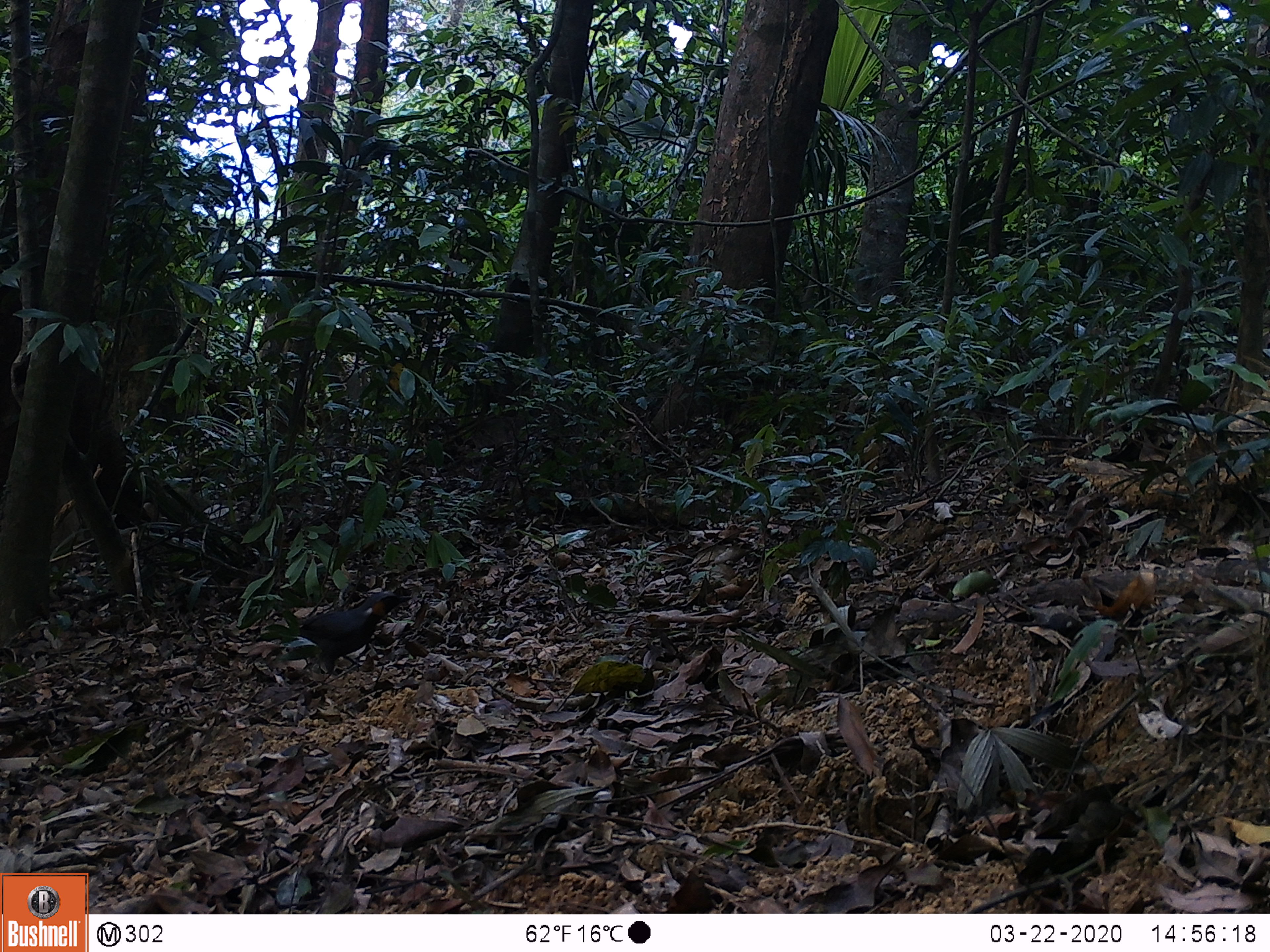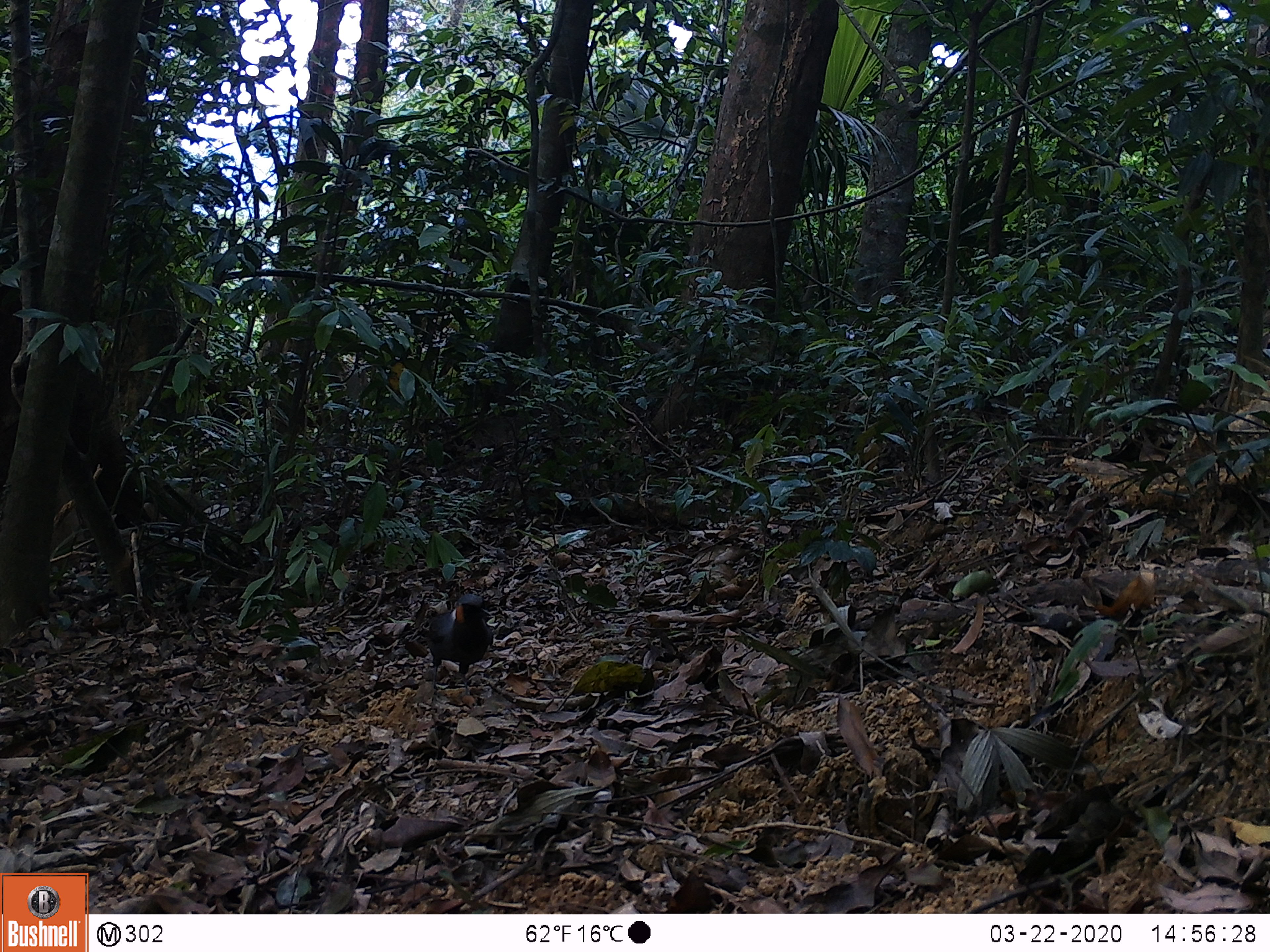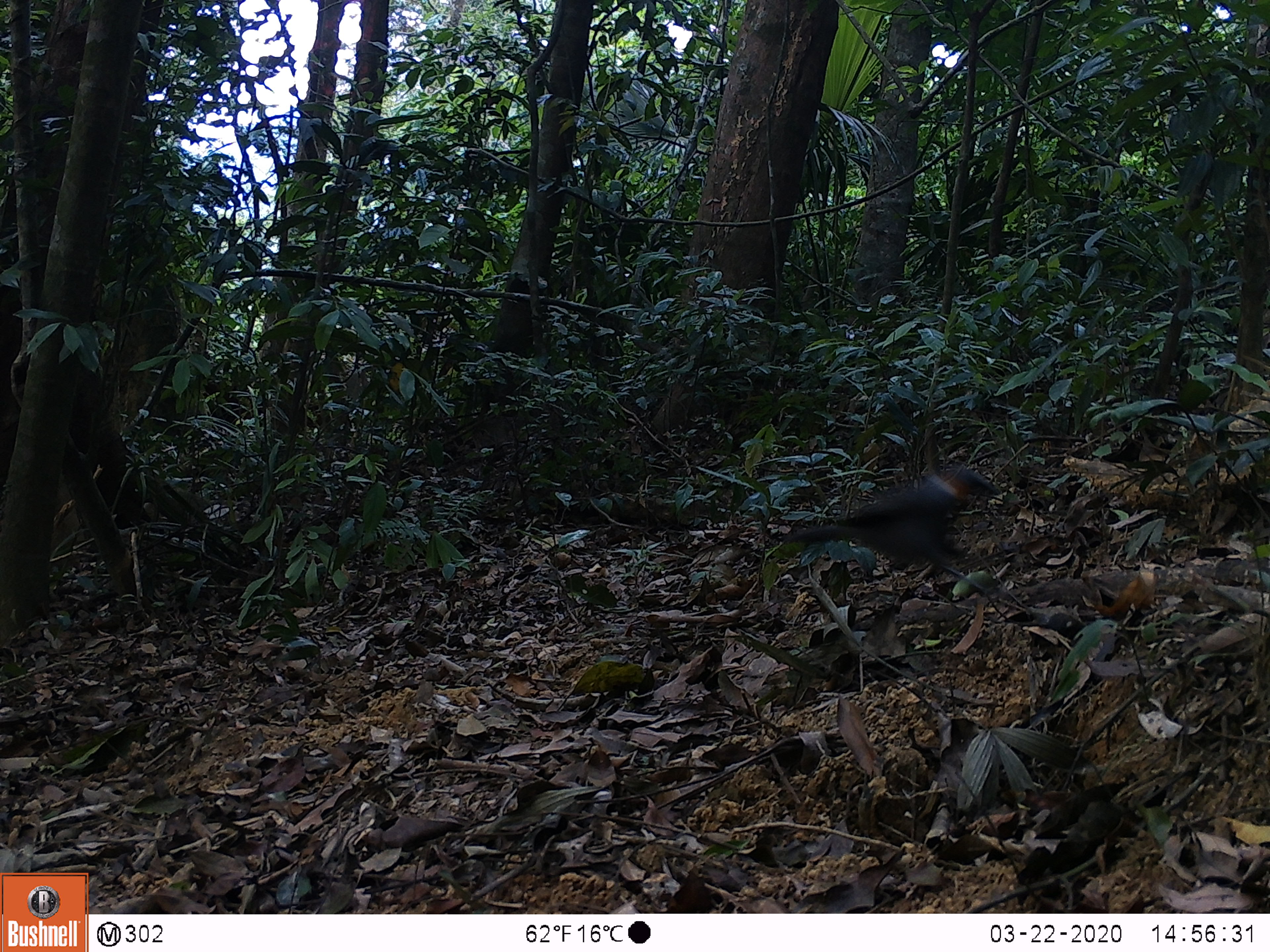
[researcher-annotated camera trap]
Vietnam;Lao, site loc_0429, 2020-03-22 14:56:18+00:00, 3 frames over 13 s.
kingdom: Animalia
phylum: Chordata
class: Aves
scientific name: Aves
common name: bird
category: unidentified bird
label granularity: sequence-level